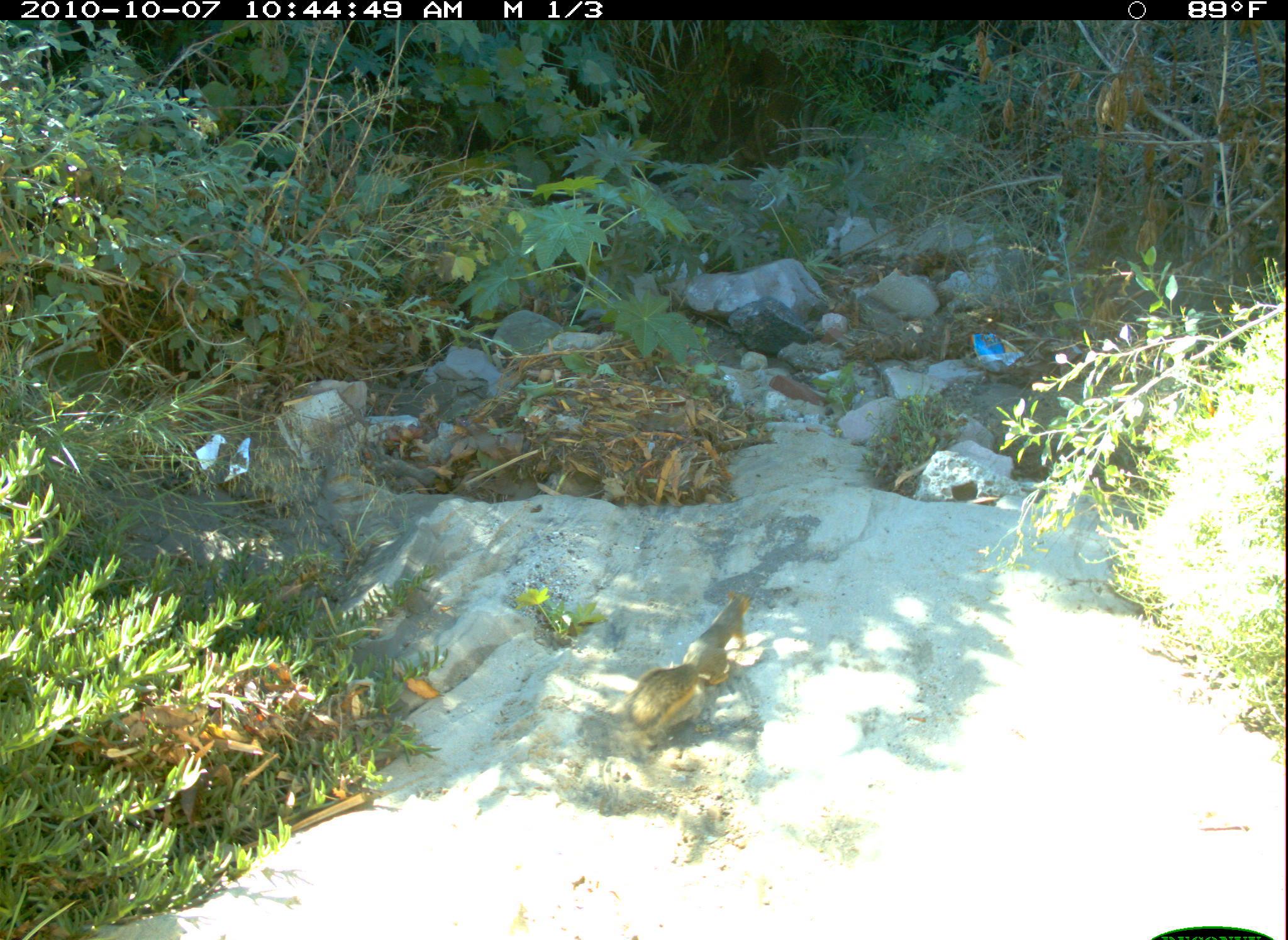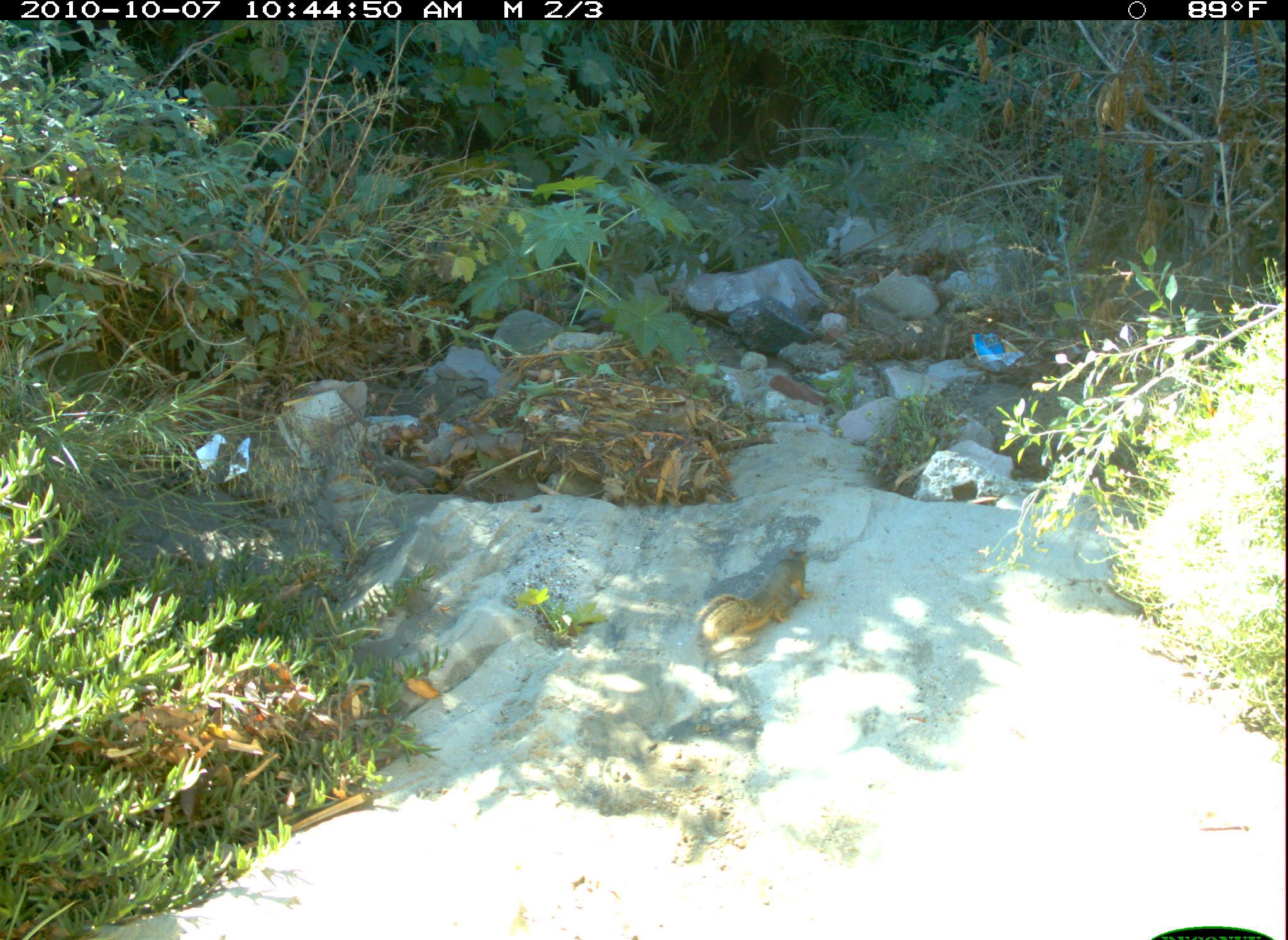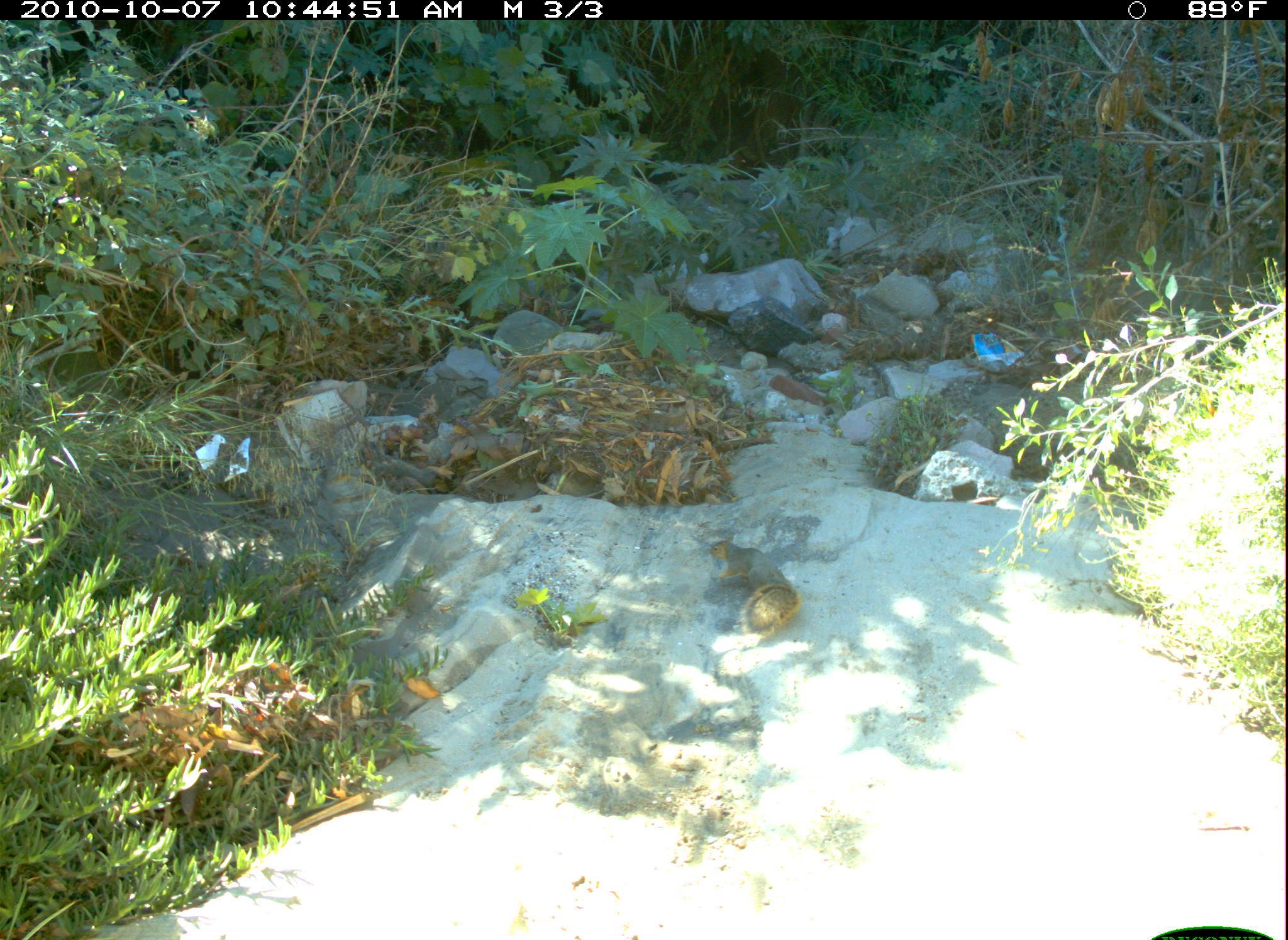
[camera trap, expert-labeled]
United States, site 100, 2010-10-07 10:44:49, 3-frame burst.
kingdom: Animalia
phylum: Chordata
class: Mammalia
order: Rodentia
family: Sciuridae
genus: Sciurus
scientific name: Sciurus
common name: squirrel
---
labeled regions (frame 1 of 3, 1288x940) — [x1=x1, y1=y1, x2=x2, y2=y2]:
squirrel: [x1=613, y1=581, x2=763, y2=759]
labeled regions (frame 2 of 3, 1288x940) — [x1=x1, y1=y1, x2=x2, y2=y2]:
squirrel: [x1=687, y1=532, x2=831, y2=662]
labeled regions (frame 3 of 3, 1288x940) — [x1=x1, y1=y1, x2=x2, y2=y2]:
squirrel: [x1=692, y1=533, x2=813, y2=644]